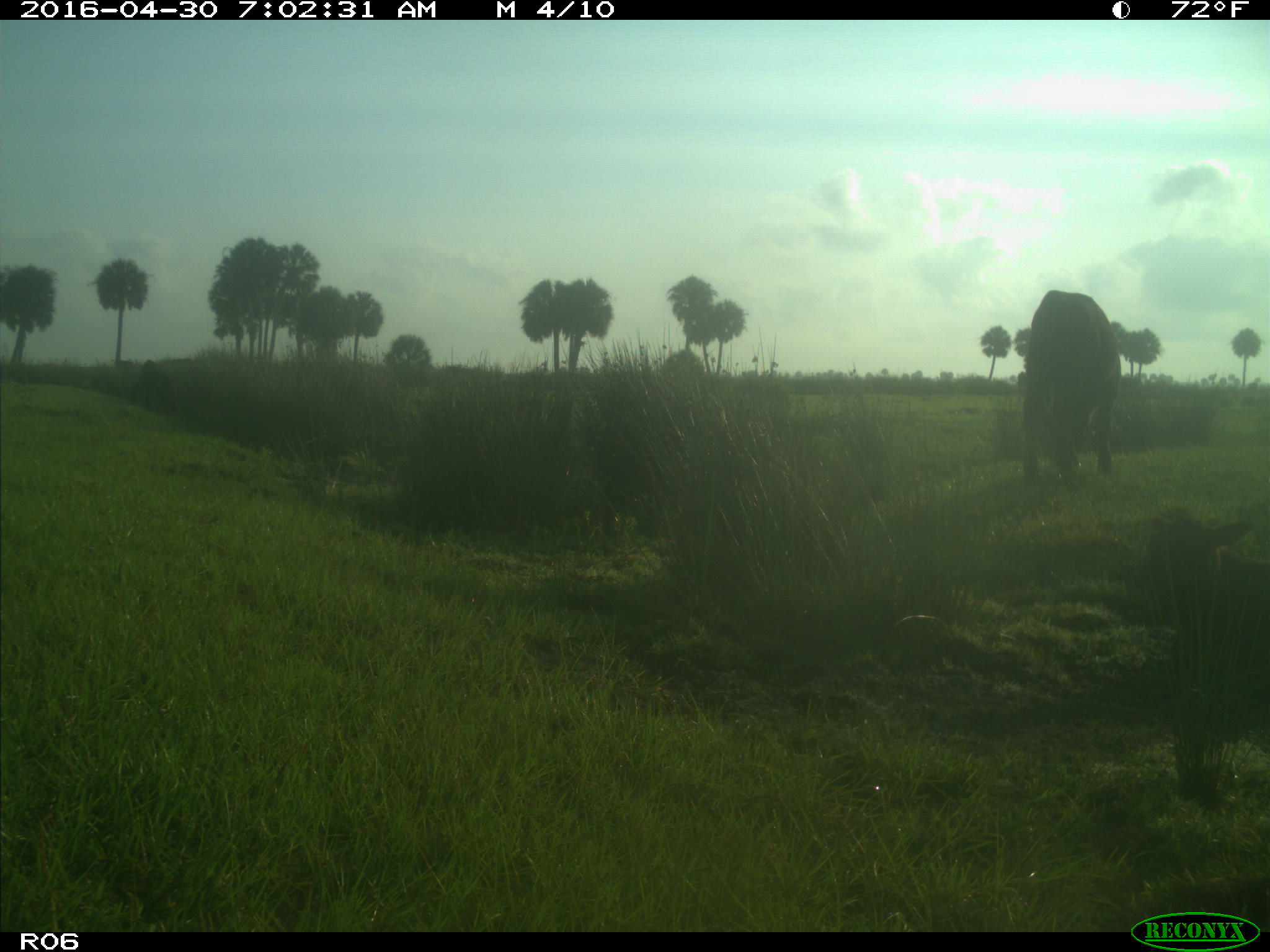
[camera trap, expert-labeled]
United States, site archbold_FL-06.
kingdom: Animalia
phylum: Chordata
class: Mammalia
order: Artiodactyla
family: Bovidae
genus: Bos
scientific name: Bos taurus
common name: domestic cow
Bos taurus (domestic cow).